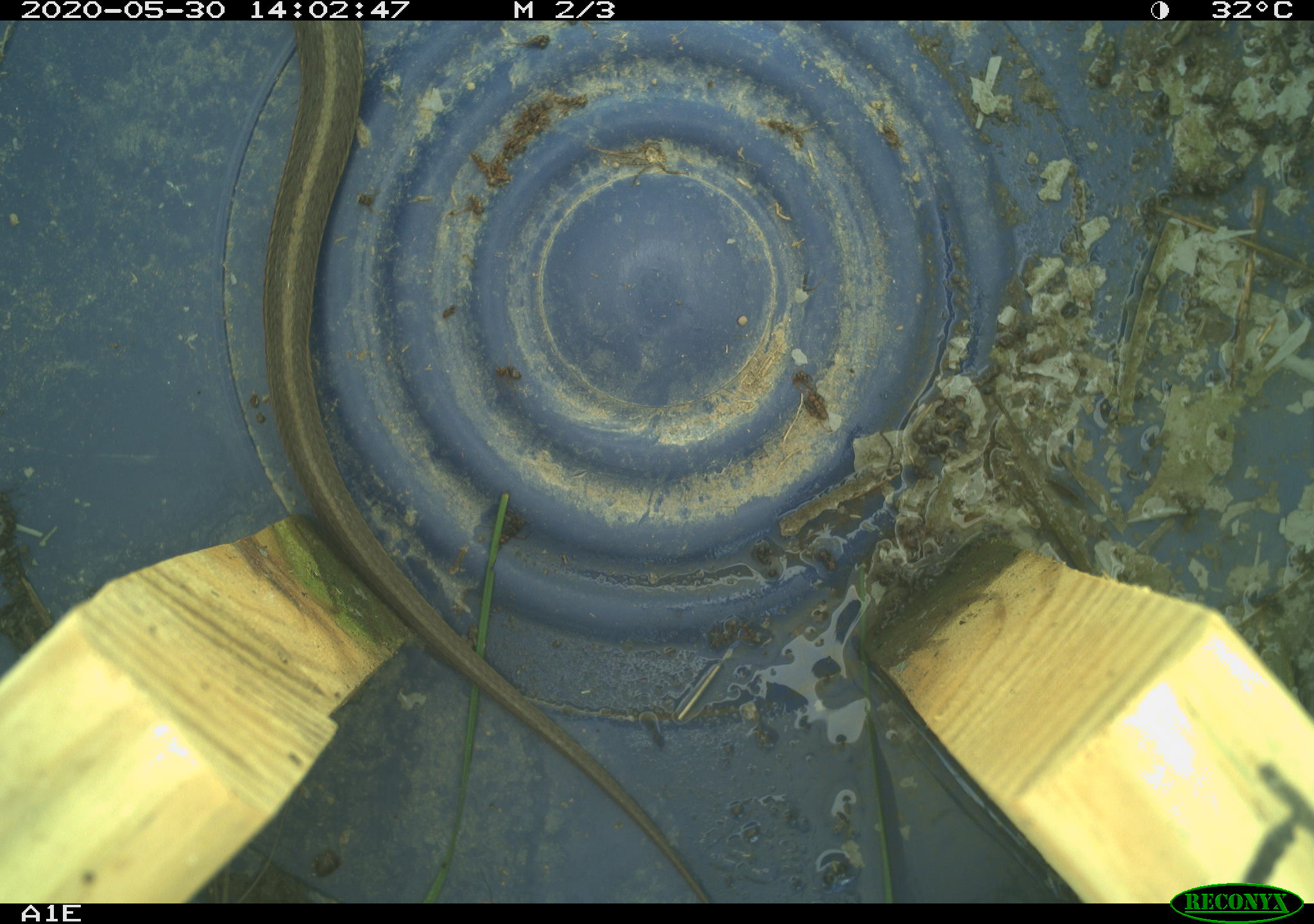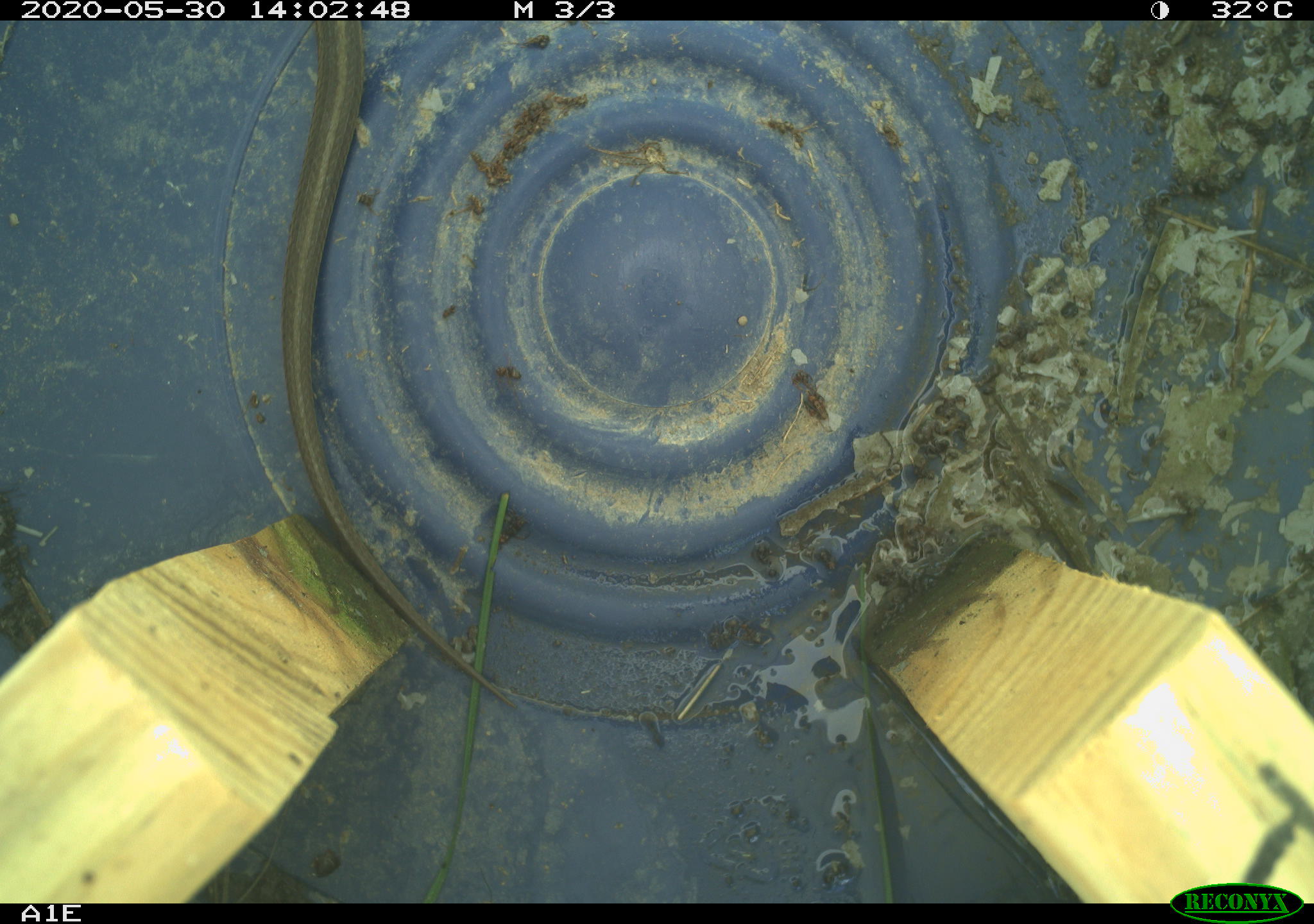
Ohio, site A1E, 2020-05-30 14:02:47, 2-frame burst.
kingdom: Animalia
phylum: Chordata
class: Reptilia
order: Squamata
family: Colubridae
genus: Thamnophis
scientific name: Thamnophis sirtalis sirtalis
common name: eastern gartersnake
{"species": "eastern gartersnake (Thamnophis sirtalis sirtalis)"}